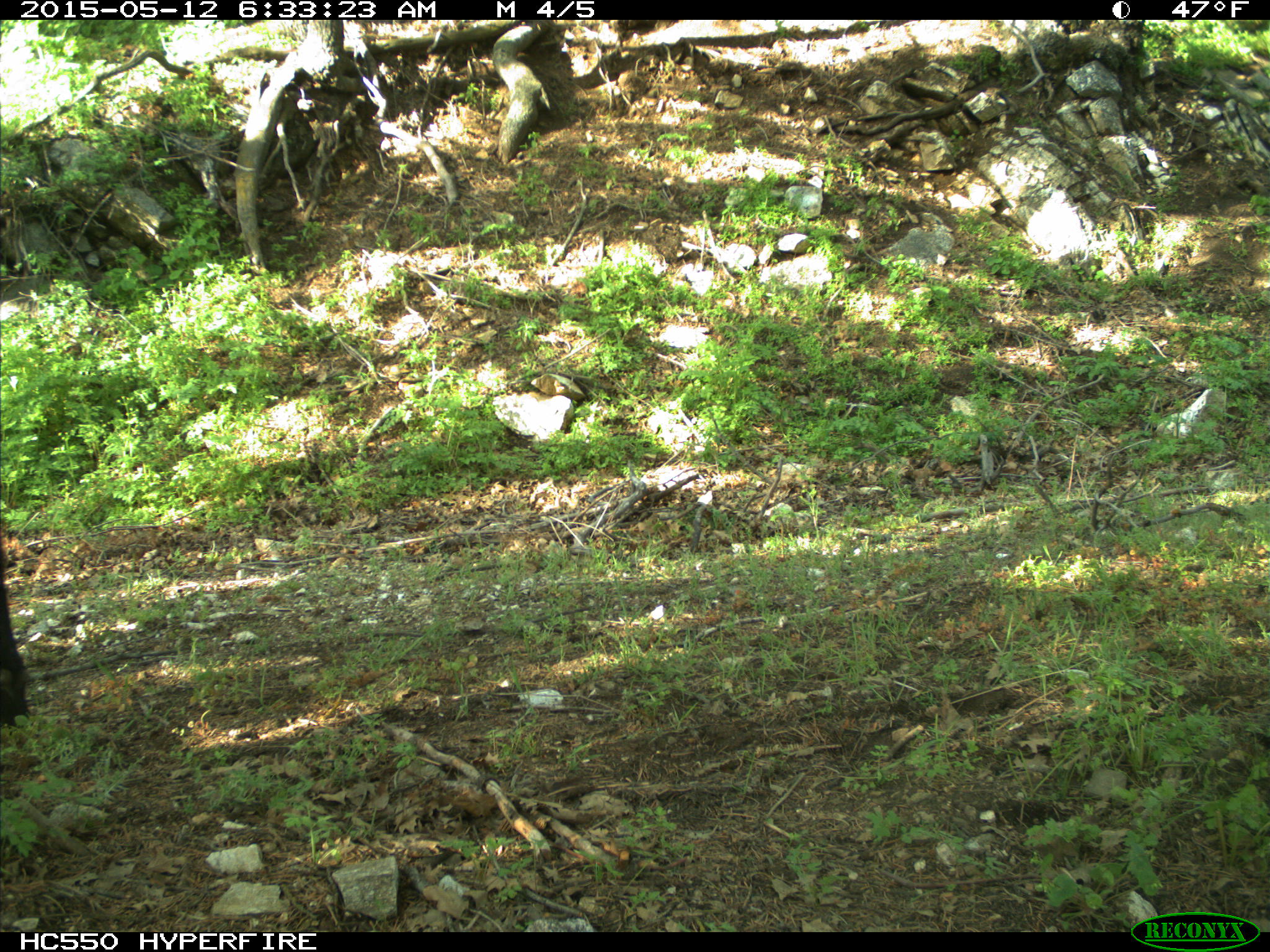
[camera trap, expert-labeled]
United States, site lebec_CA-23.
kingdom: Animalia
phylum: Chordata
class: Mammalia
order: Artiodactyla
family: Bovidae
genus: Bos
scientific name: Bos taurus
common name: domestic cow